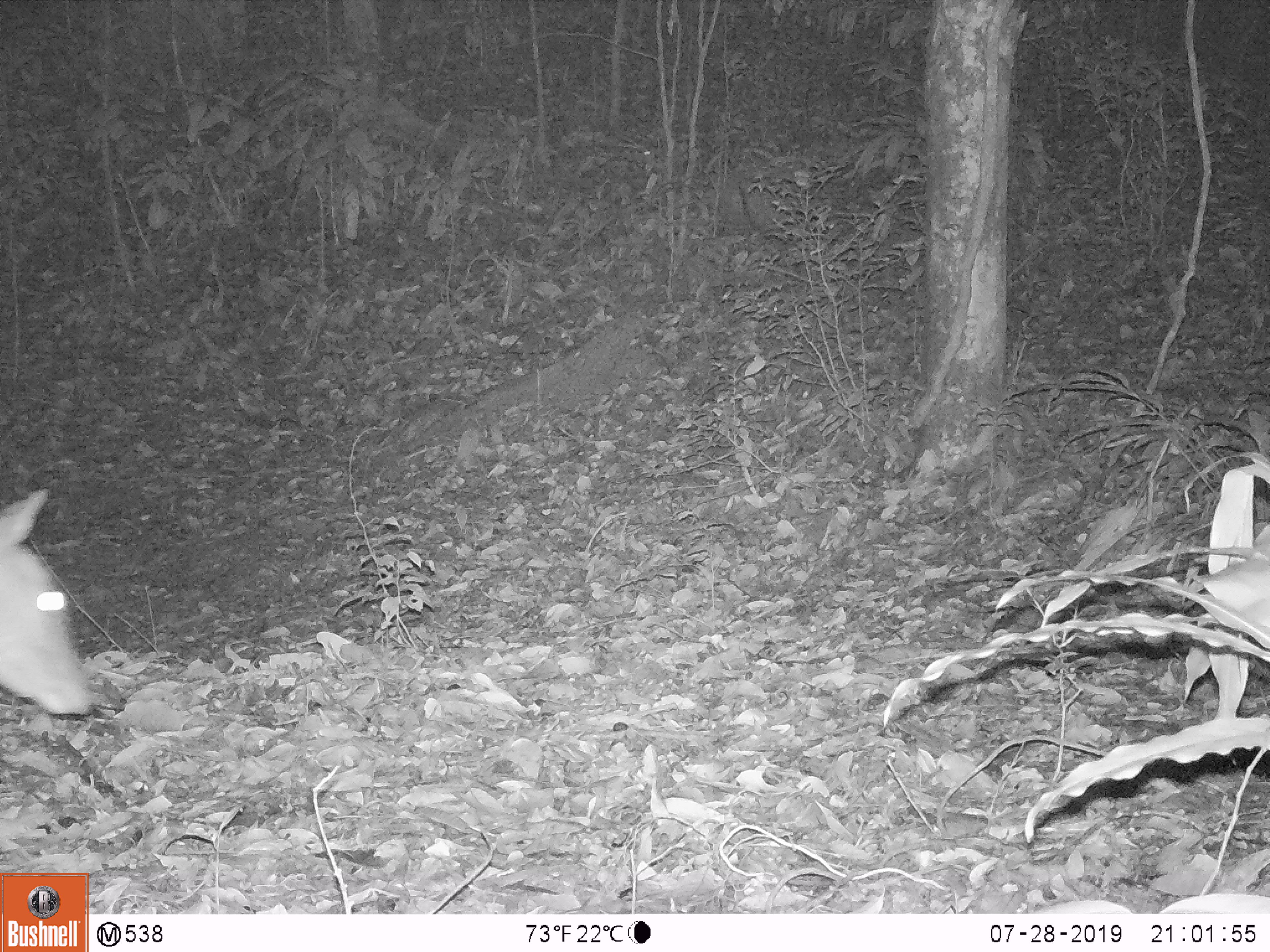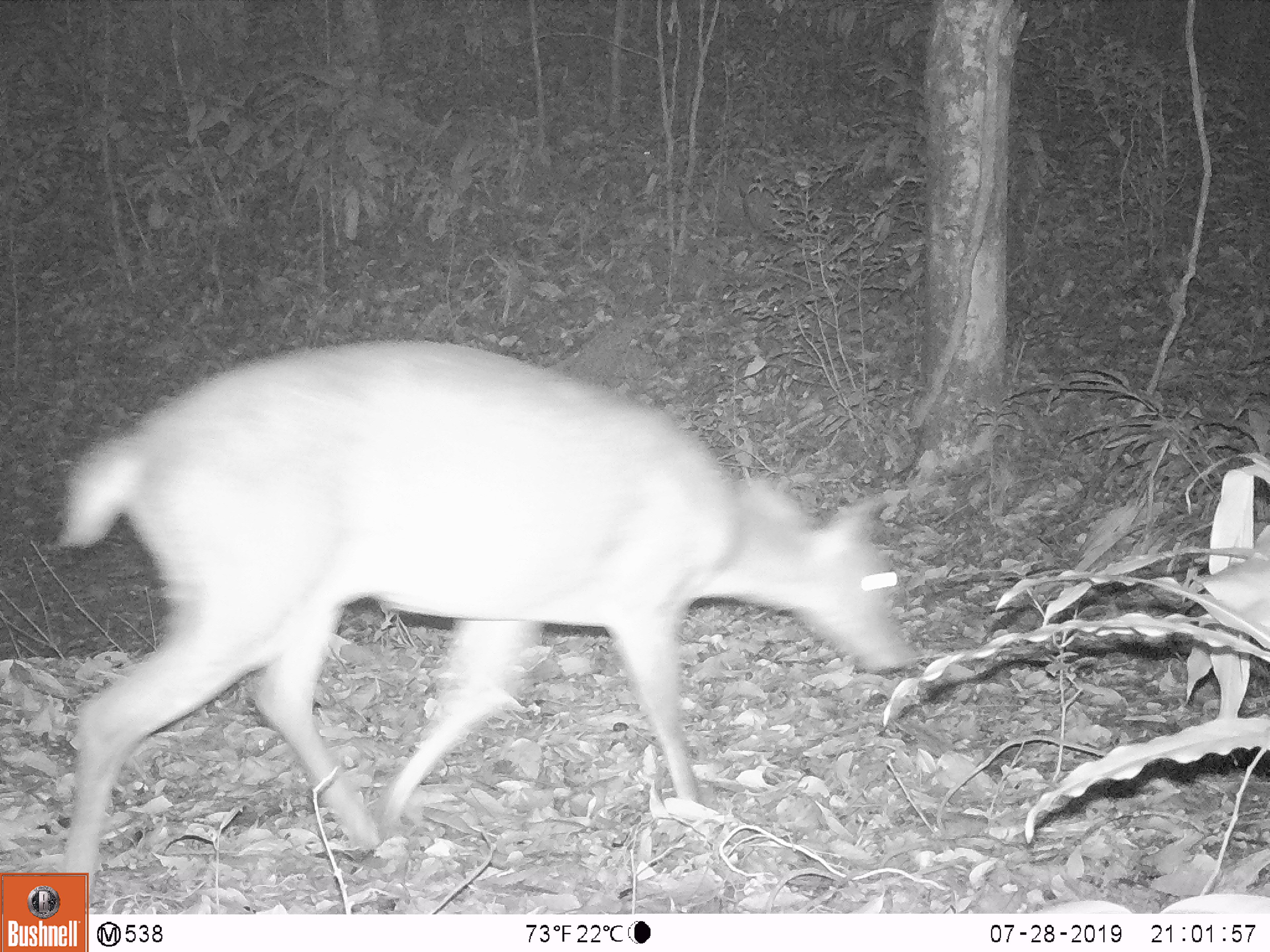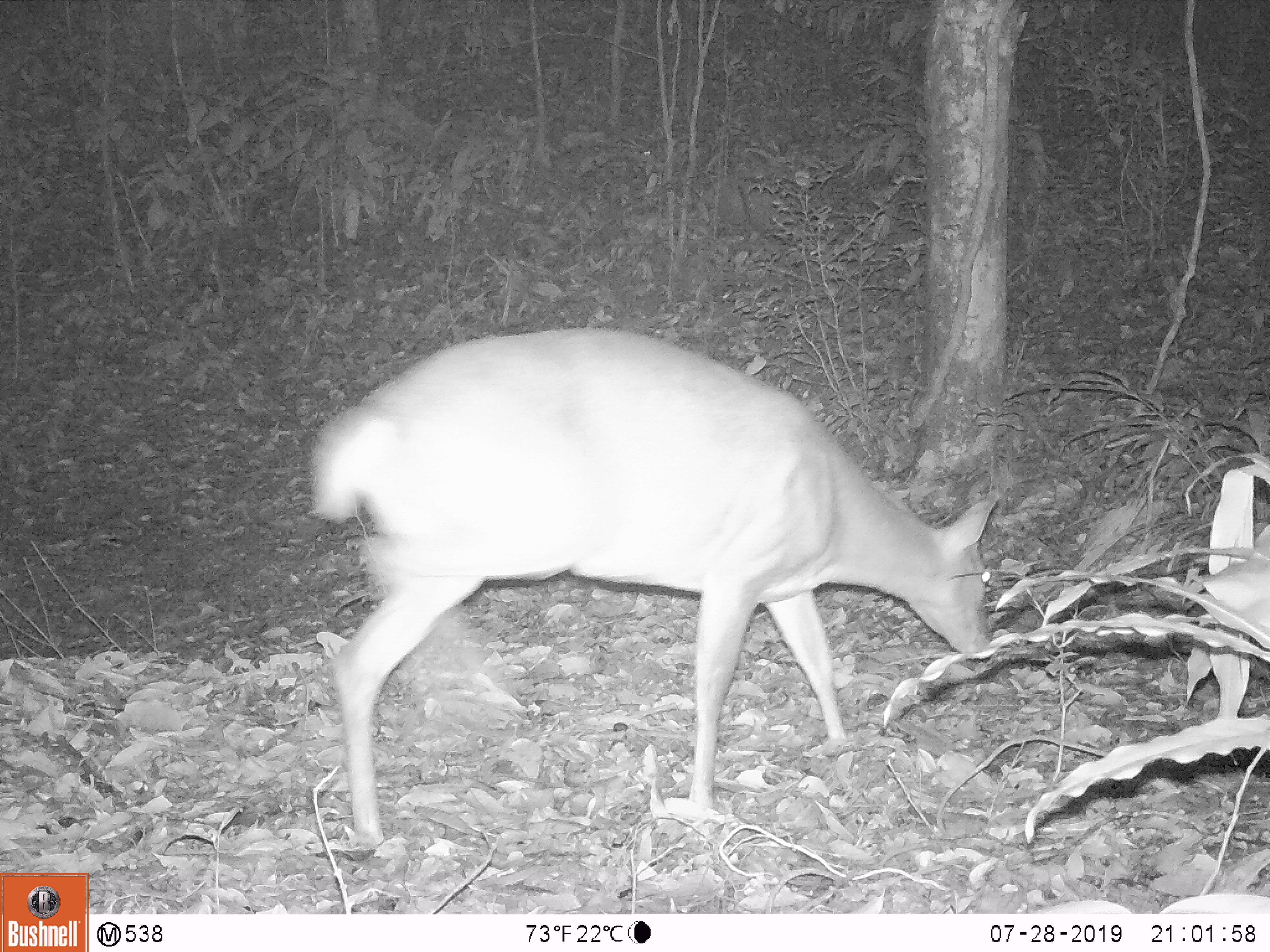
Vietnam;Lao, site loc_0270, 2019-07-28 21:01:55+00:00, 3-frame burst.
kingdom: Animalia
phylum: Chordata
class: Mammalia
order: Artiodactyla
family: Cervidae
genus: Muntiacus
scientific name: Muntiacus vuquangensis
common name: large-antlered muntjac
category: large antlered muntjac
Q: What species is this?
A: Large antlered muntjac (large-antlered muntjac) (Muntiacus vuquangensis).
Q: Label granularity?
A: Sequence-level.